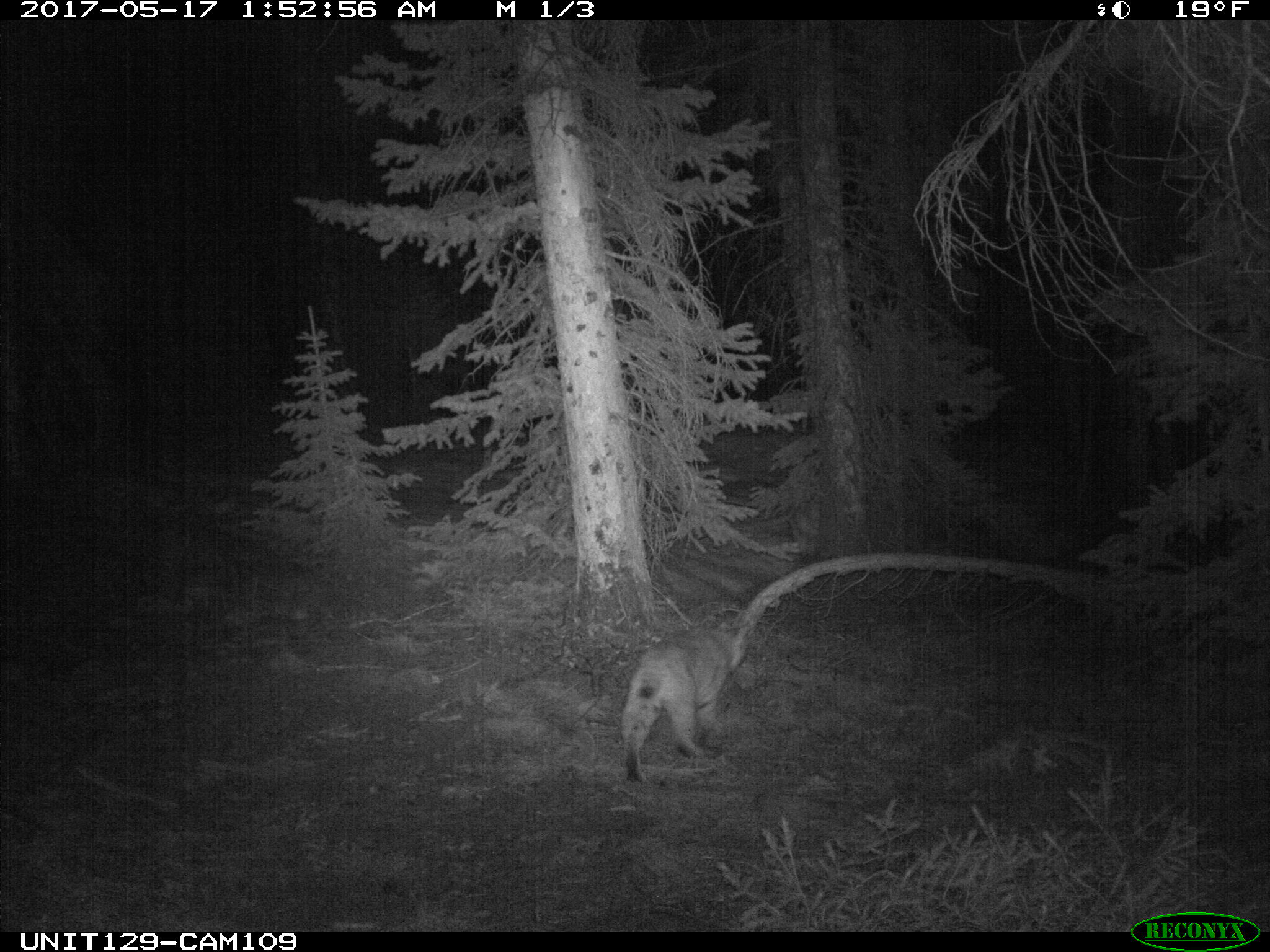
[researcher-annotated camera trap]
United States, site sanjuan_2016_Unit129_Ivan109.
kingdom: Animalia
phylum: Chordata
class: Mammalia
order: Artiodactyla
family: Cervidae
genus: Odocoileus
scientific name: Odocoileus hemionus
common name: mule deer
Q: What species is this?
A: Odocoileus hemionus (mule deer).